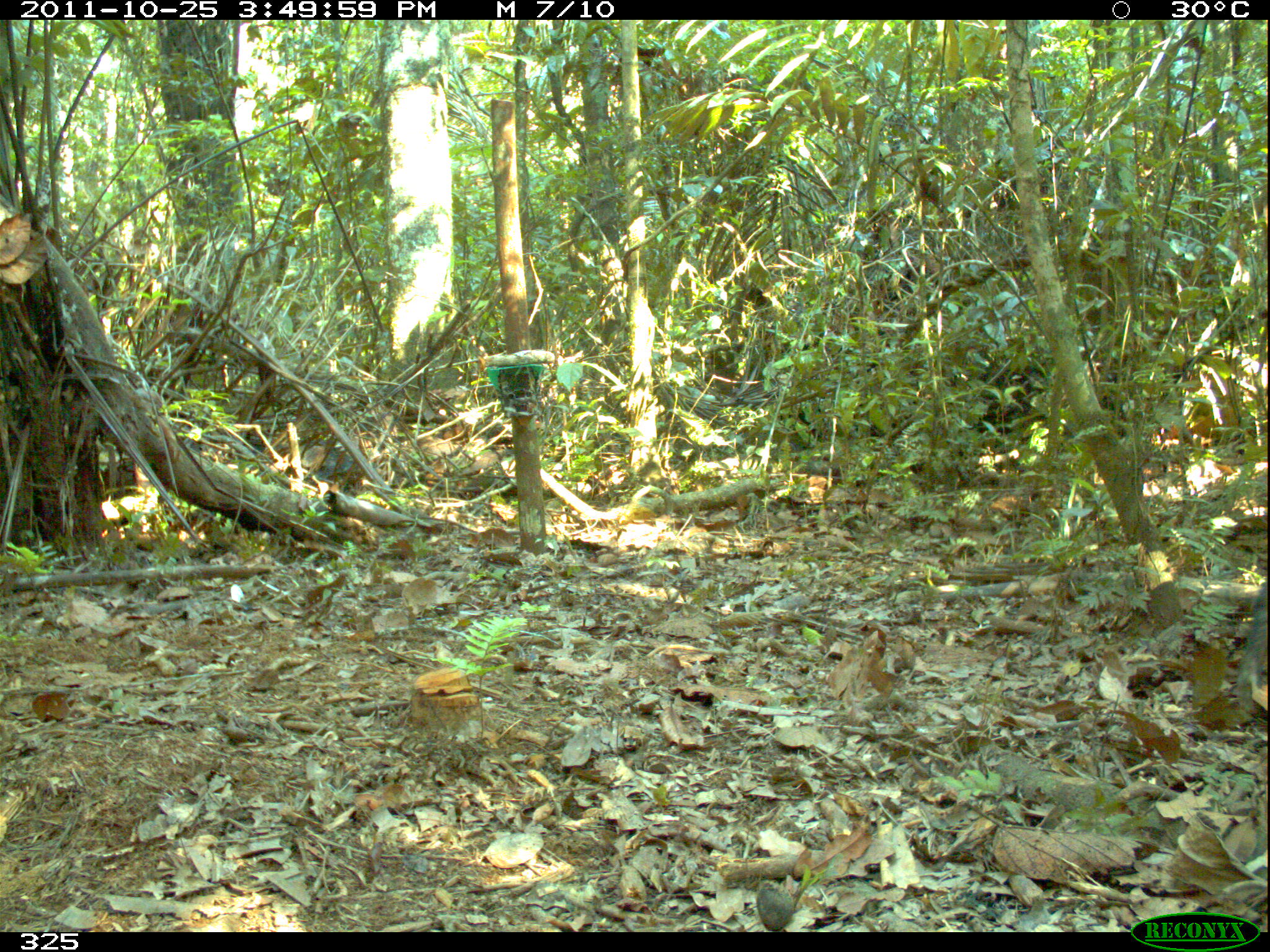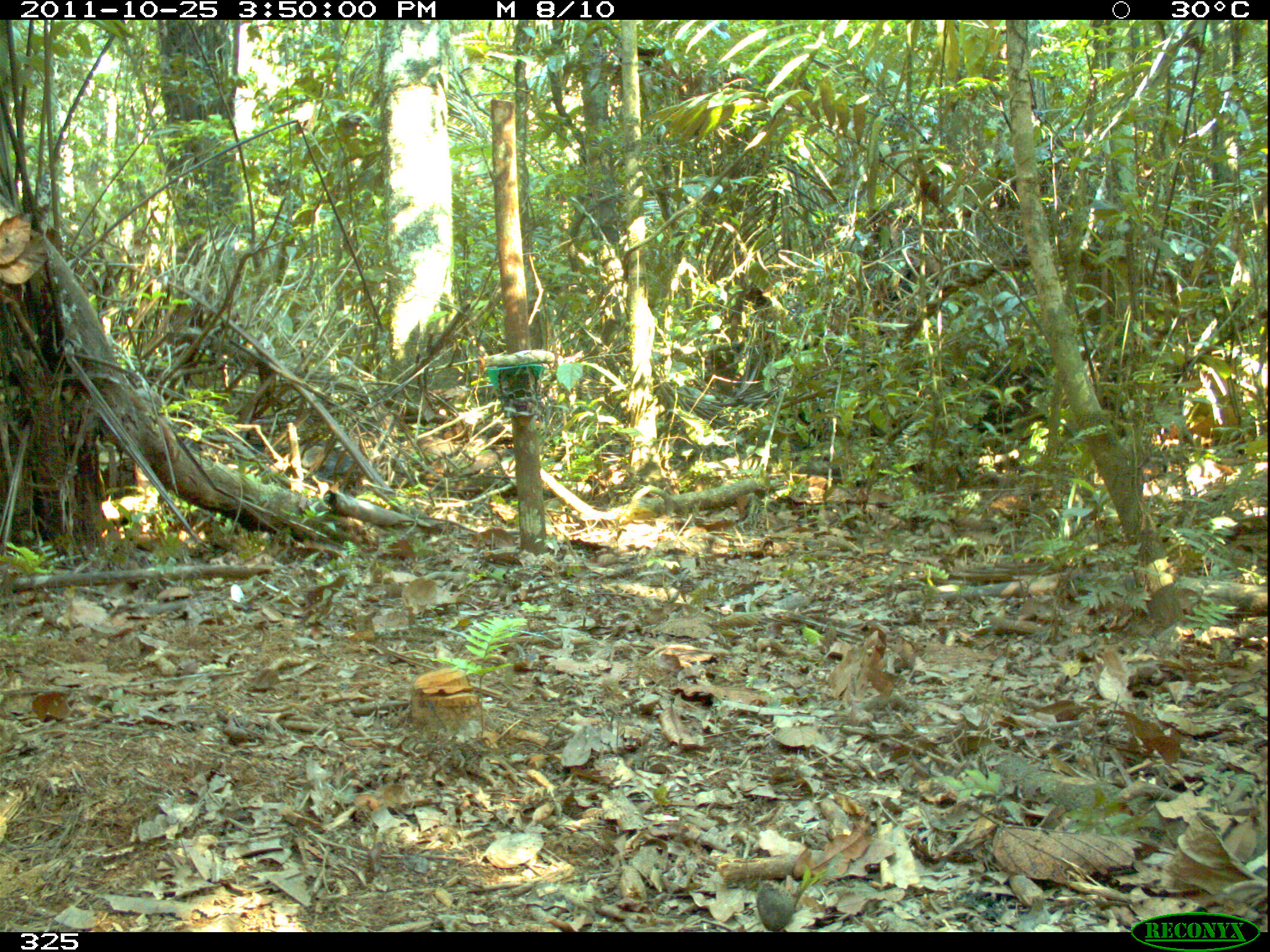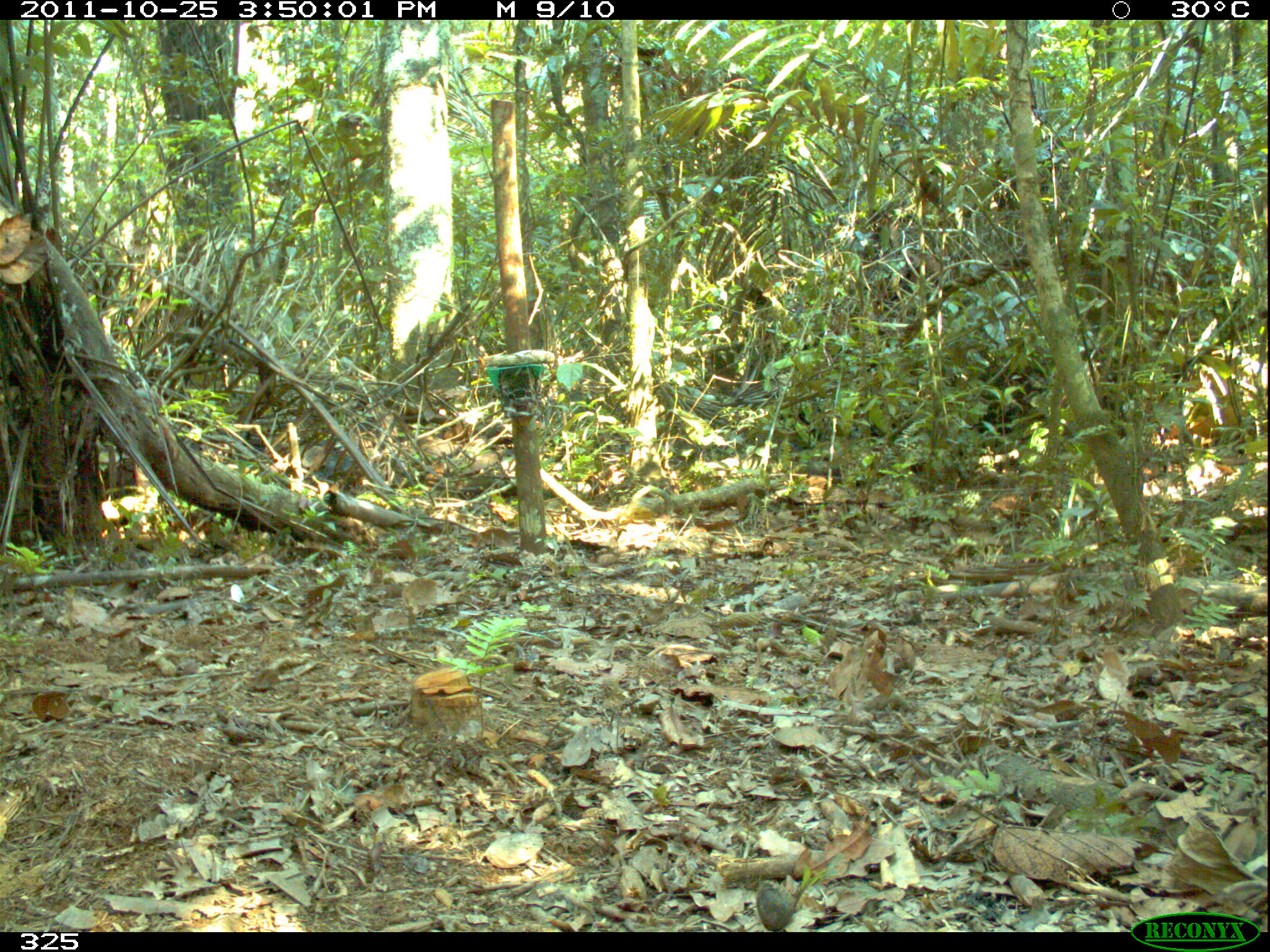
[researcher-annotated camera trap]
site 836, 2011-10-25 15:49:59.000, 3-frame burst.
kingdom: Animalia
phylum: Chordata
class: Mammalia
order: Artiodactyla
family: Tayassuidae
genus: Tayassu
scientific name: Tayassu pecari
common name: white-lipped peccary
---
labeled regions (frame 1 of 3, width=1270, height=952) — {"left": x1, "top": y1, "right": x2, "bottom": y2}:
tayassu pecari: {"left": 1233, "top": 579, "right": 1266, "bottom": 721}